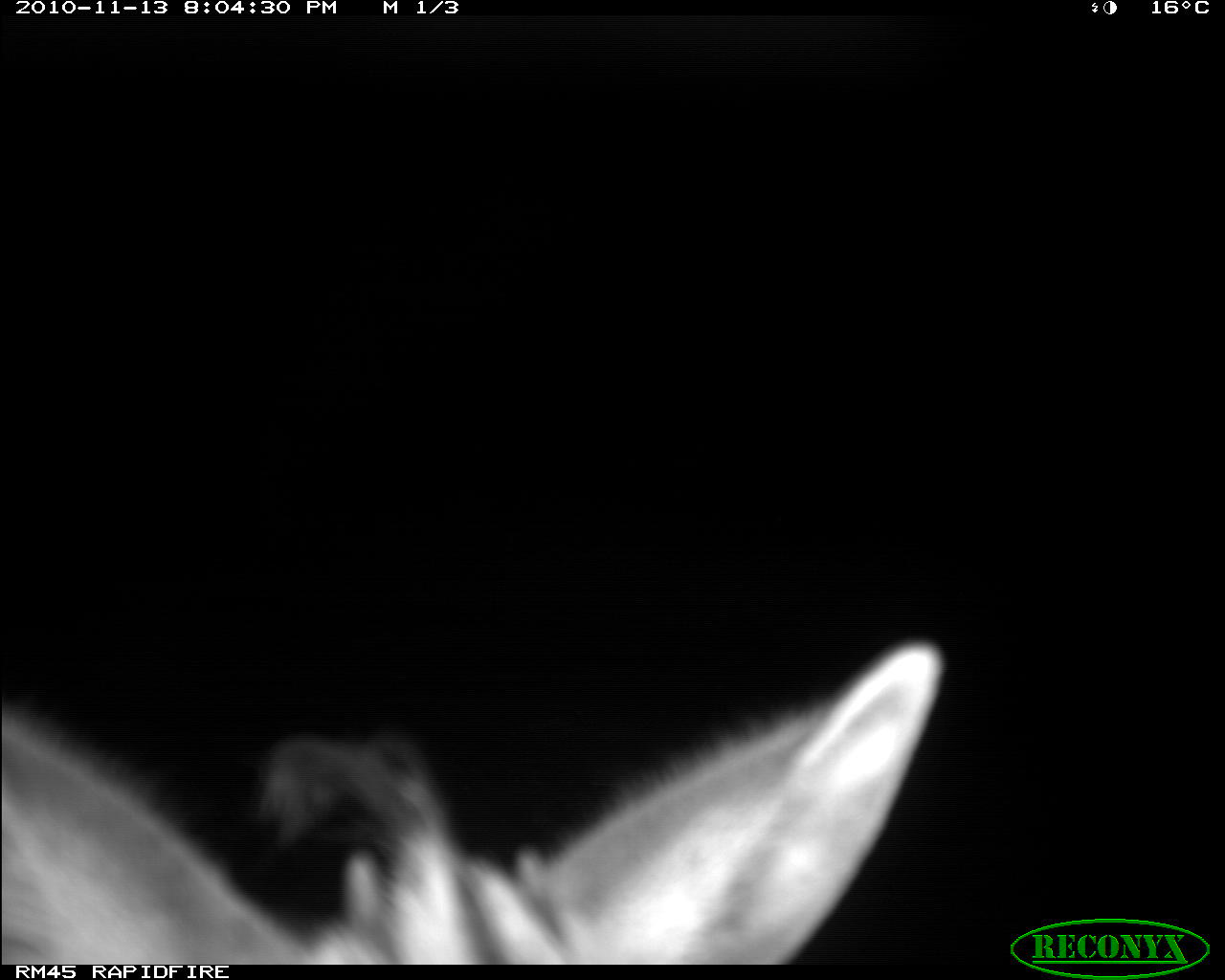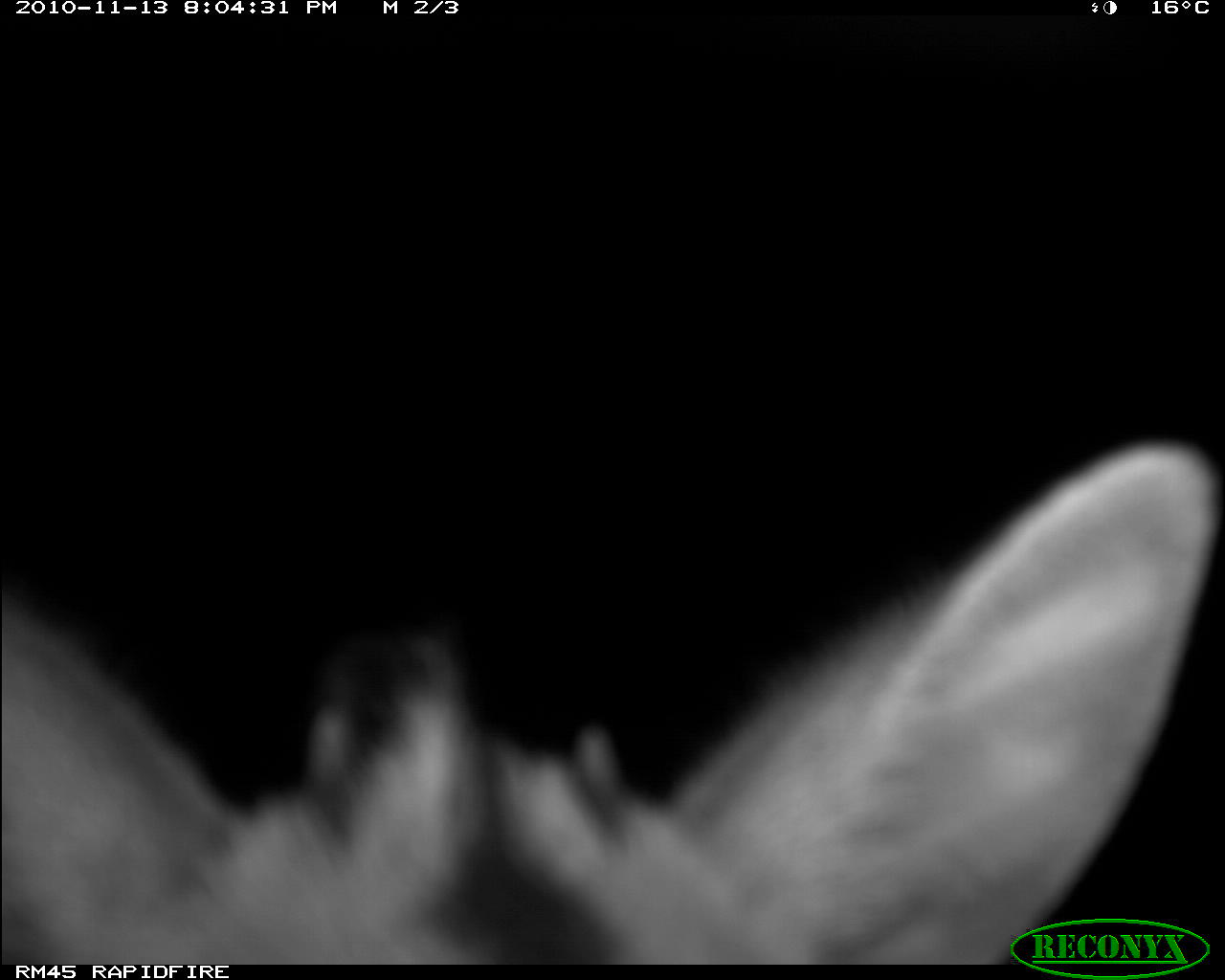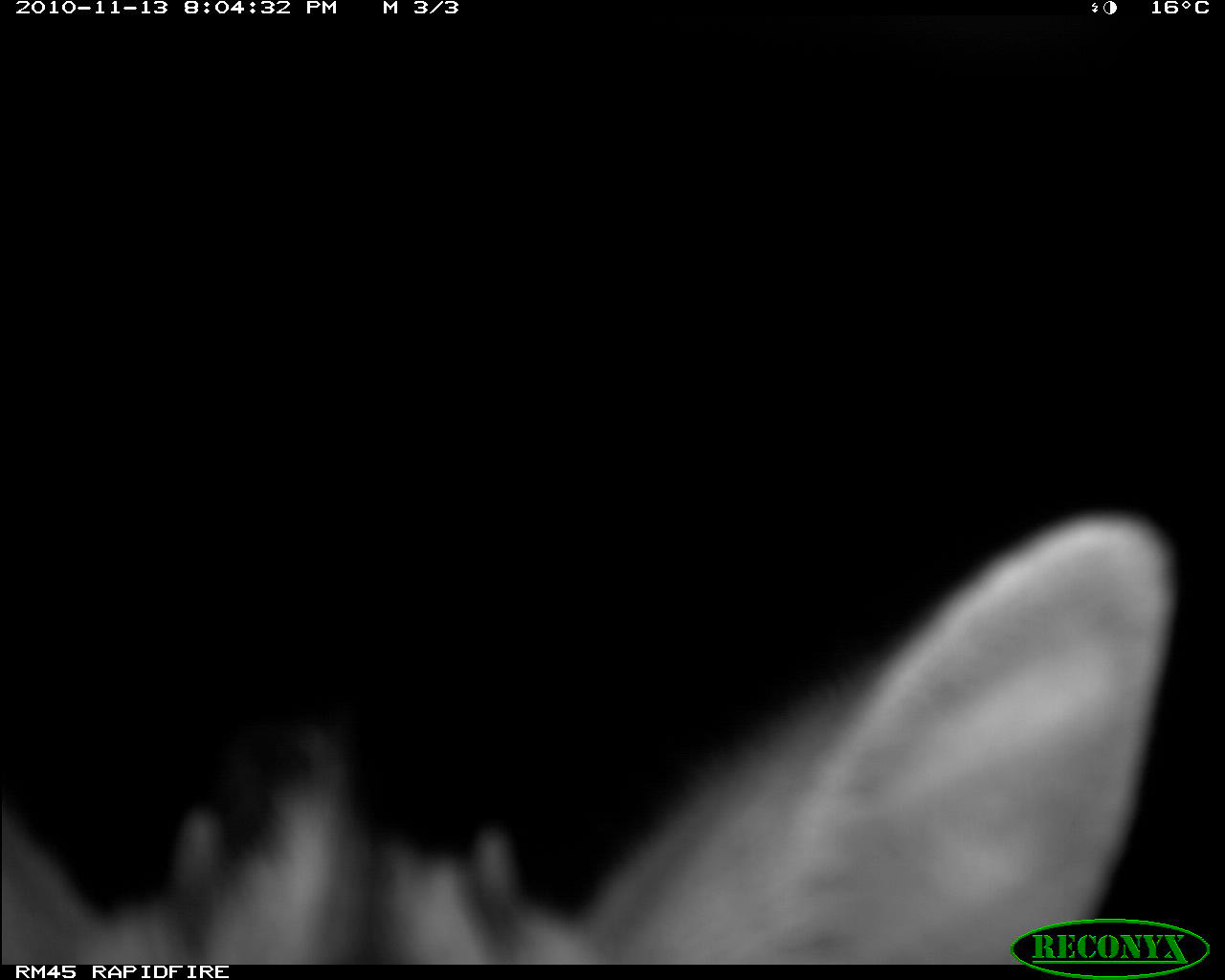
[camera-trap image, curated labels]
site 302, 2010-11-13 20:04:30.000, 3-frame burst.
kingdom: Animalia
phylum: Chordata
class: Mammalia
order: Artiodactyla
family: Bovidae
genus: Madoqua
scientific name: Madoqua guentheri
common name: günther's dik-dik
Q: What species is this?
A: Madoqua guentheri (günther's dik-dik).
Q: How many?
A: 1.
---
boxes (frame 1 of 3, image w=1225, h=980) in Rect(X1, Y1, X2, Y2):
madoqua guentheri: Rect(0, 632, 947, 964)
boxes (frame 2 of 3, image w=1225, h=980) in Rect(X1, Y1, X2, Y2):
madoqua guentheri: Rect(0, 429, 1225, 964)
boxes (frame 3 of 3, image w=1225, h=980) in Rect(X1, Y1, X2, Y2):
madoqua guentheri: Rect(0, 505, 1179, 962)